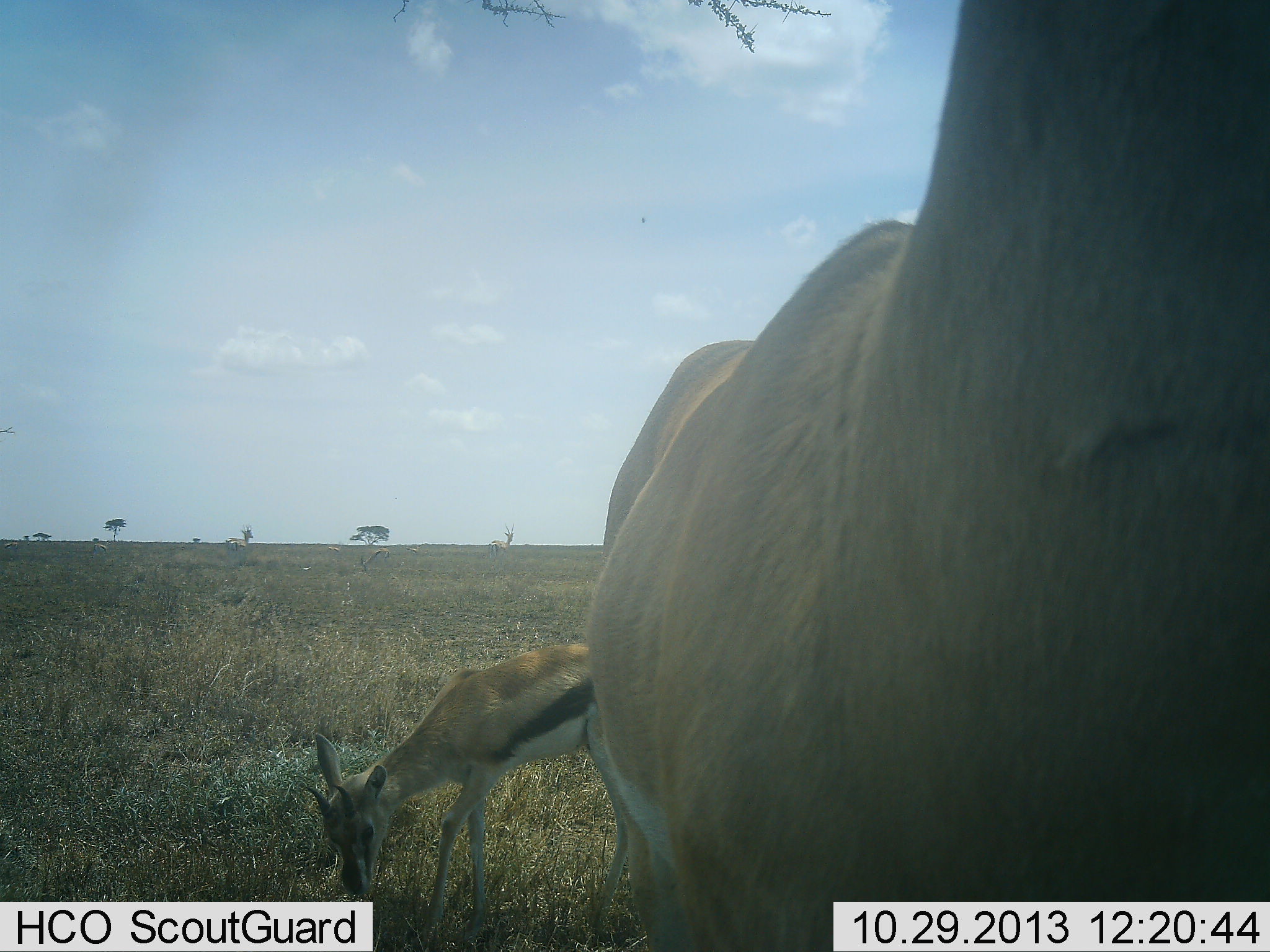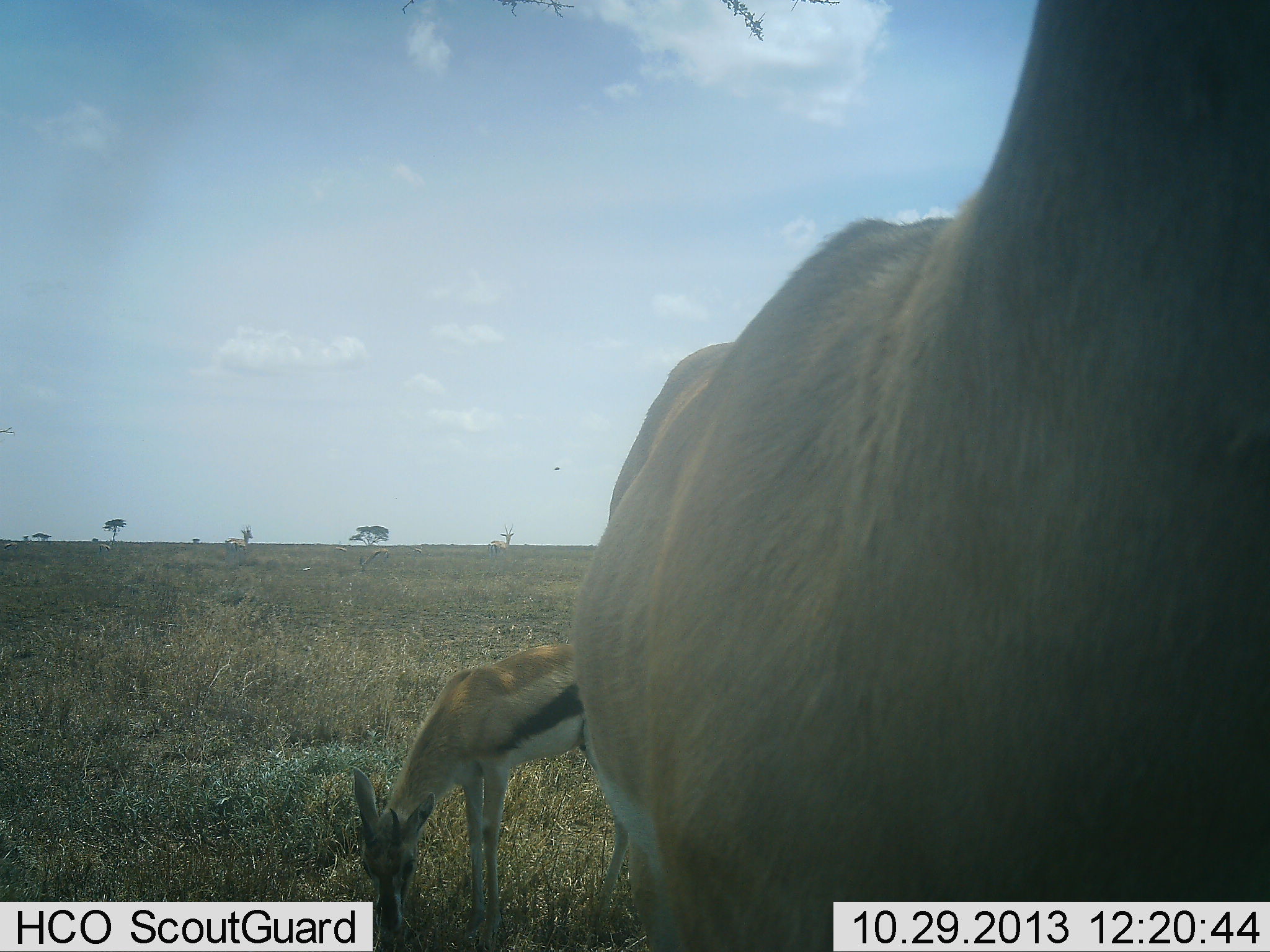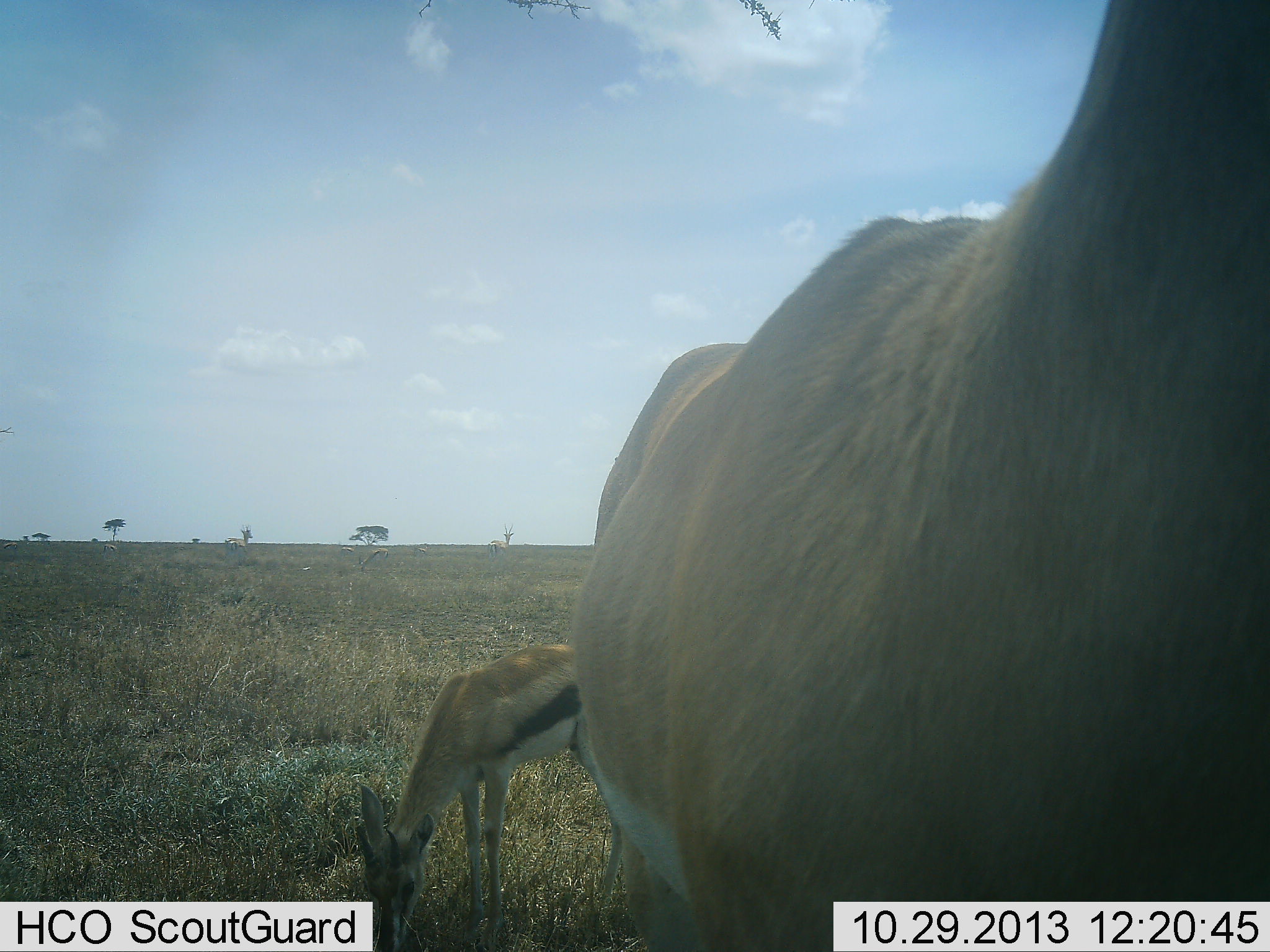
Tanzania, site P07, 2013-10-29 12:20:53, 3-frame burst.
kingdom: Animalia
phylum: Chordata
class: Mammalia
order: Artiodactyla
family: Bovidae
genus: Eudorcas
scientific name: Eudorcas thomsonii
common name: thomson's gazelle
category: gazellethomsons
Gazellethomsons (thomson's gazelle) (Eudorcas thomsonii), count 2. Behavior (volunteer vote fractions): standing 52%, resting 0%, moving 8%, interacting 0%. Young present (vote fraction): 8%. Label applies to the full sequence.